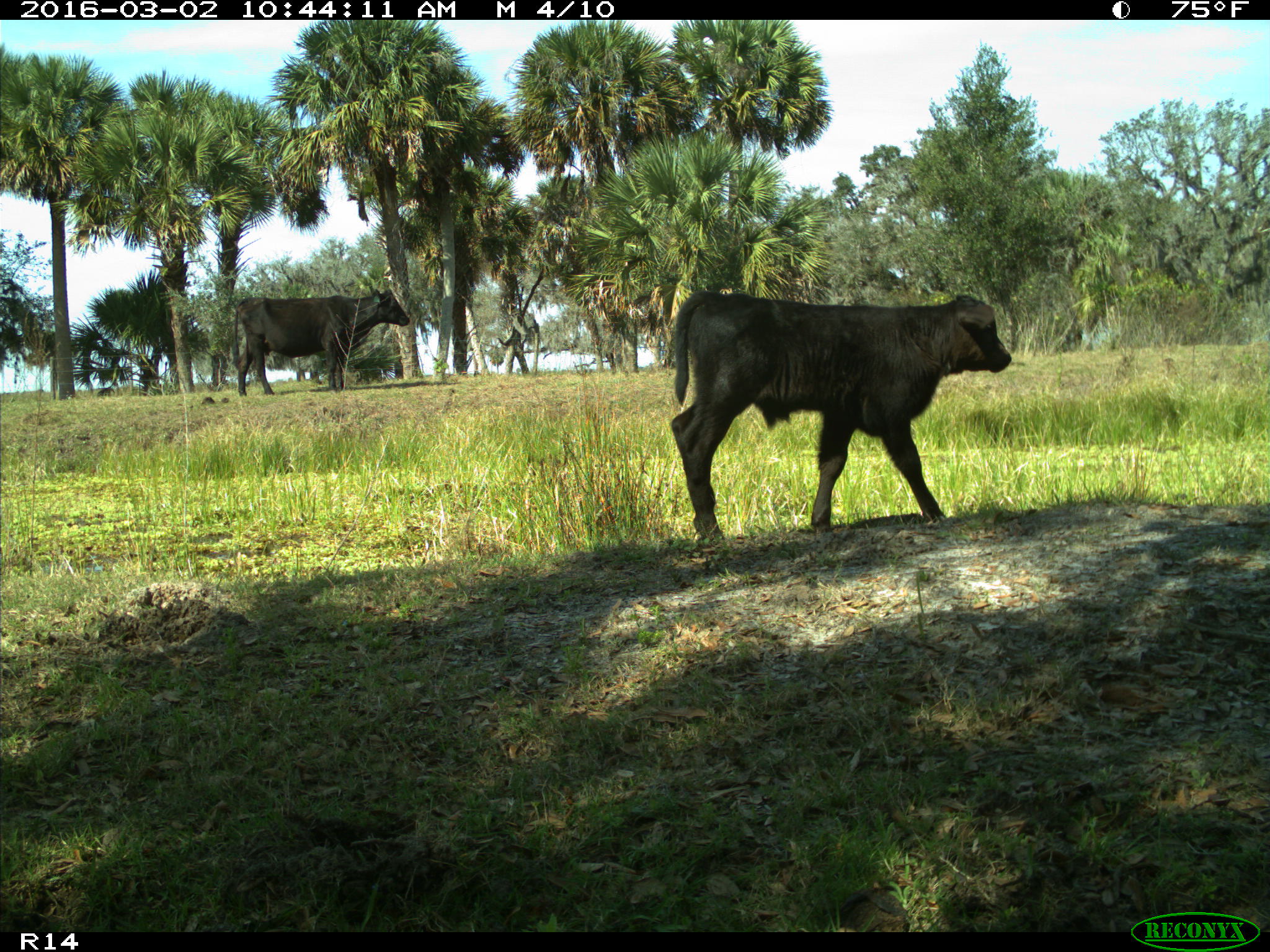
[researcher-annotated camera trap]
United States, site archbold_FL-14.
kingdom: Animalia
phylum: Chordata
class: Mammalia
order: Artiodactyla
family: Bovidae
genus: Bos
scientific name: Bos taurus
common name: domestic cow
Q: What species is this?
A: Bos taurus (domestic cow).